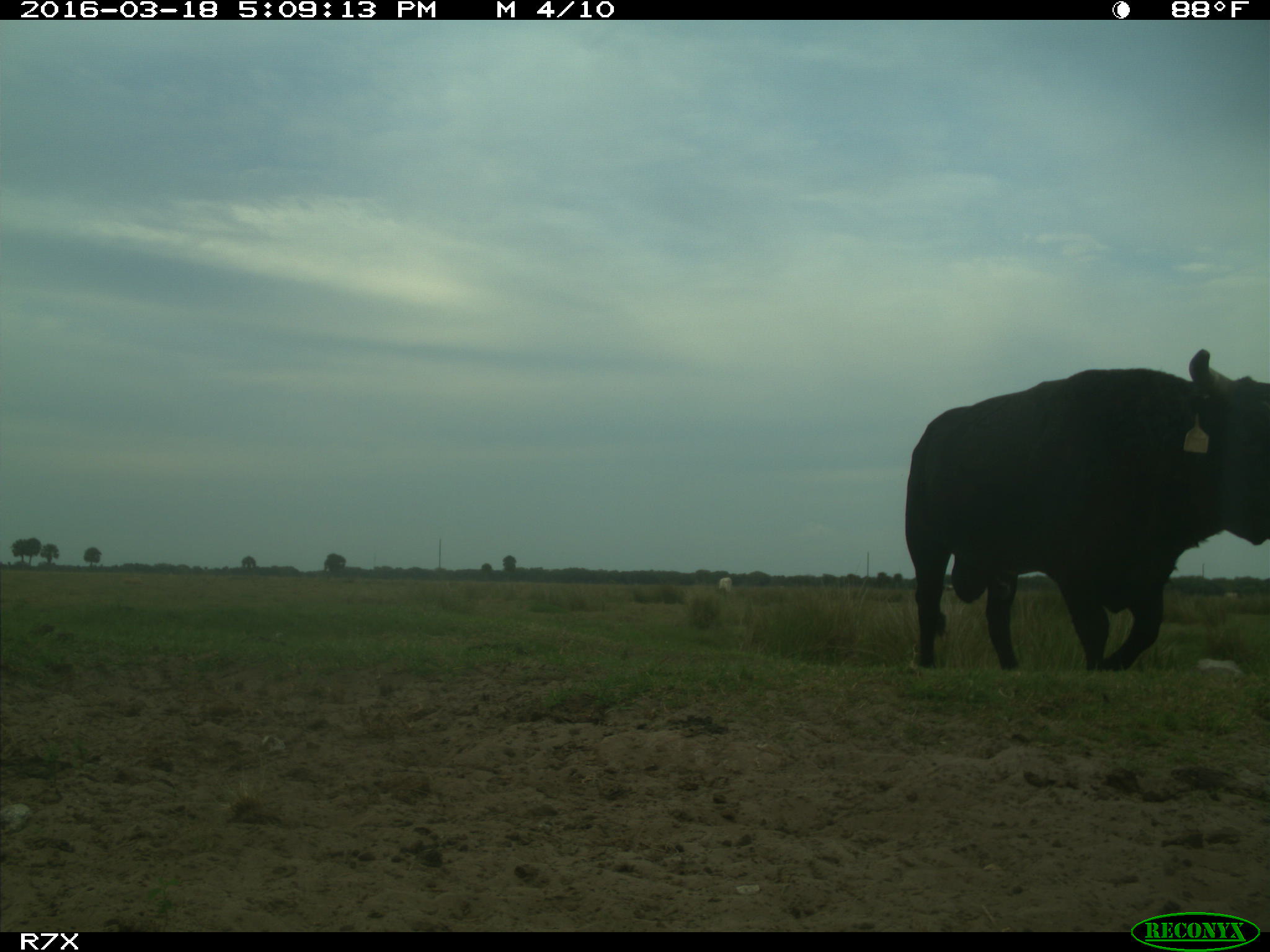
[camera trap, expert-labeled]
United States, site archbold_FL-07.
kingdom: Animalia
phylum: Chordata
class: Mammalia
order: Artiodactyla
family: Bovidae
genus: Bos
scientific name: Bos taurus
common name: domestic cow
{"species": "Bos taurus (domestic cow)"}